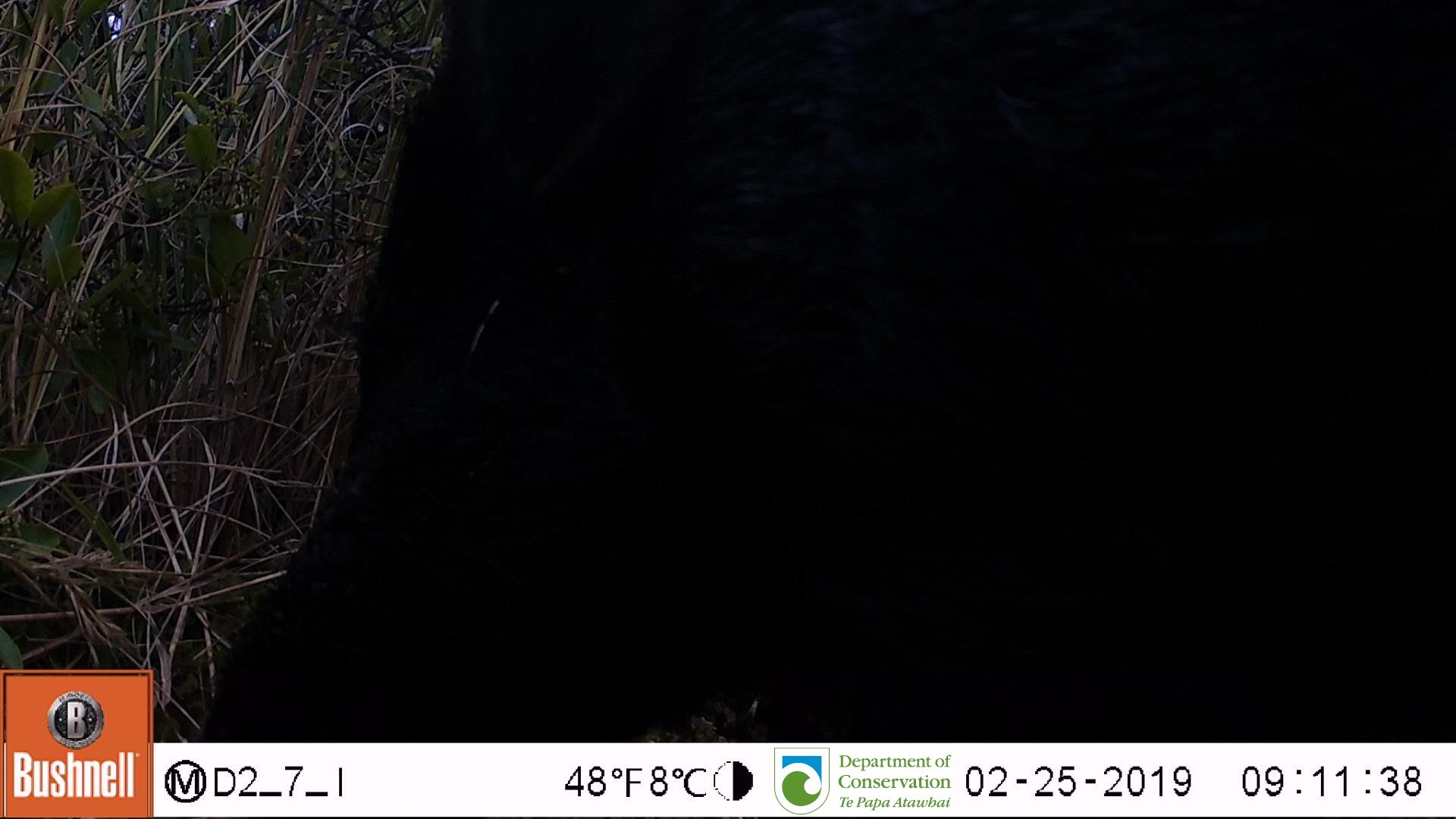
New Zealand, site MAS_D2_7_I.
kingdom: Animalia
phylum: Chordata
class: Mammalia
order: Artiodactyla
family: Suidae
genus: Sus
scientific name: Sus scrofa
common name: pig